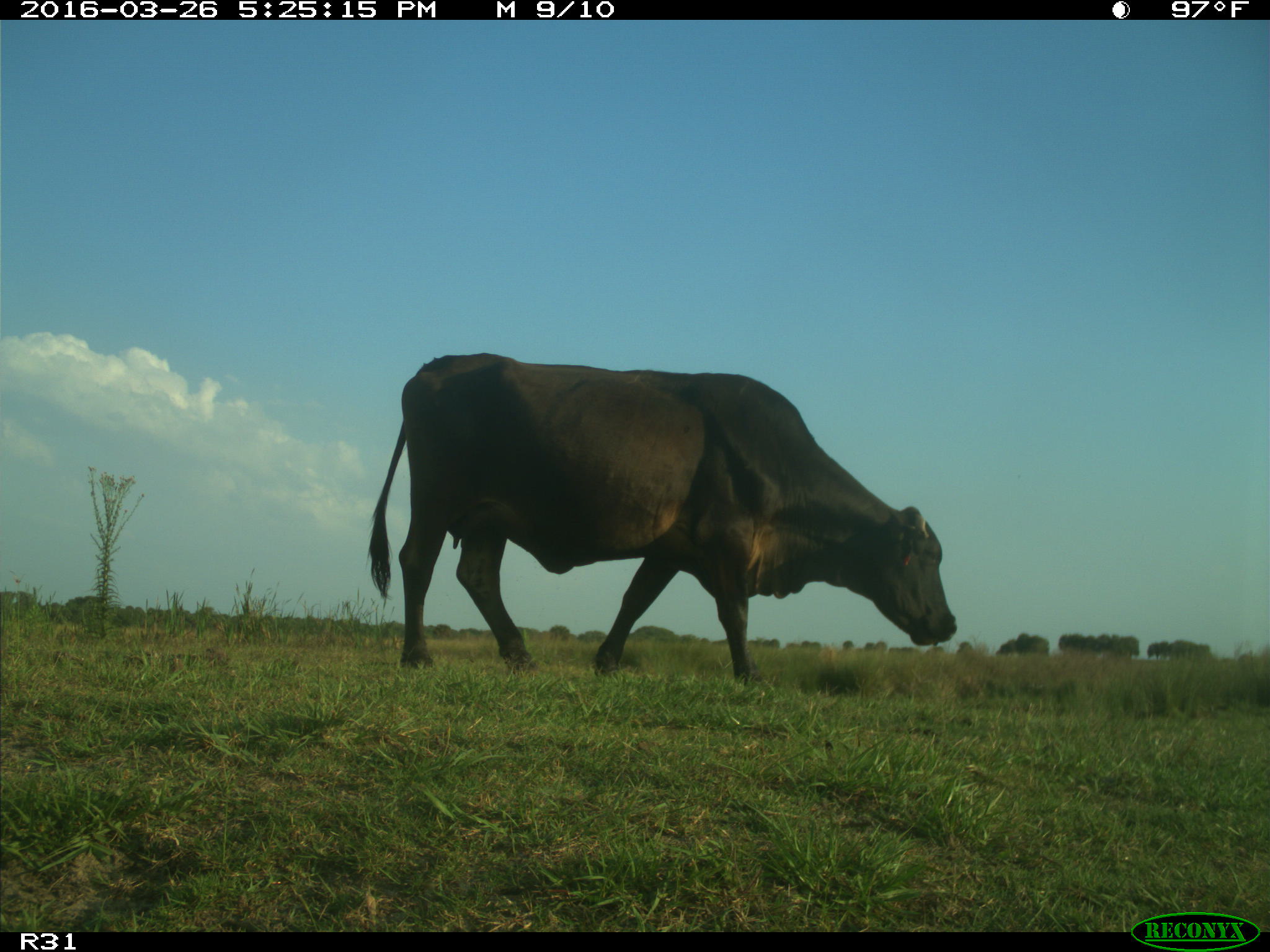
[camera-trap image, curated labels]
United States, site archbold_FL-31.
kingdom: Animalia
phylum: Chordata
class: Mammalia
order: Artiodactyla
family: Bovidae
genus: Bos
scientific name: Bos taurus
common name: domestic cow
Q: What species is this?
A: Bos taurus (domestic cow).